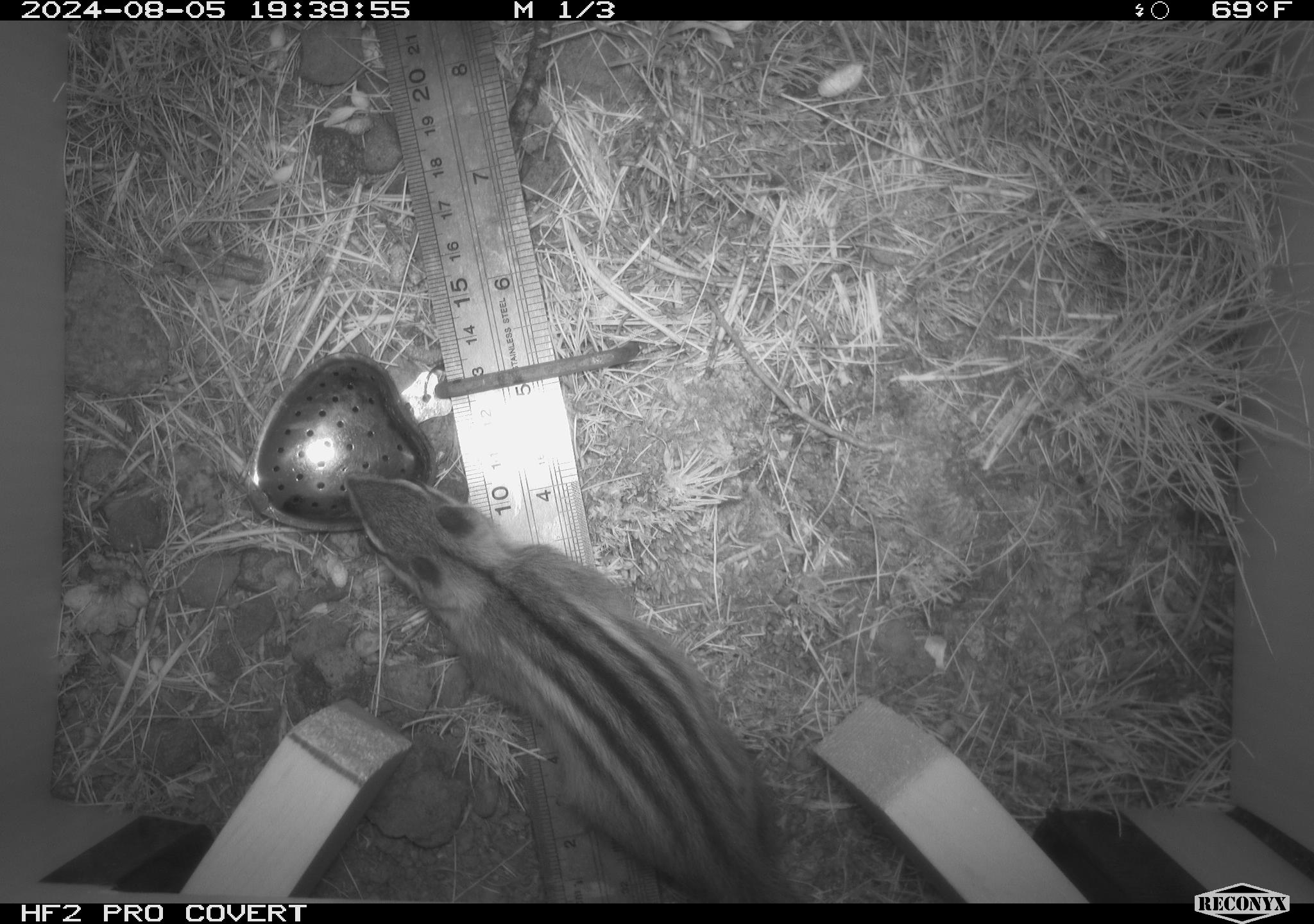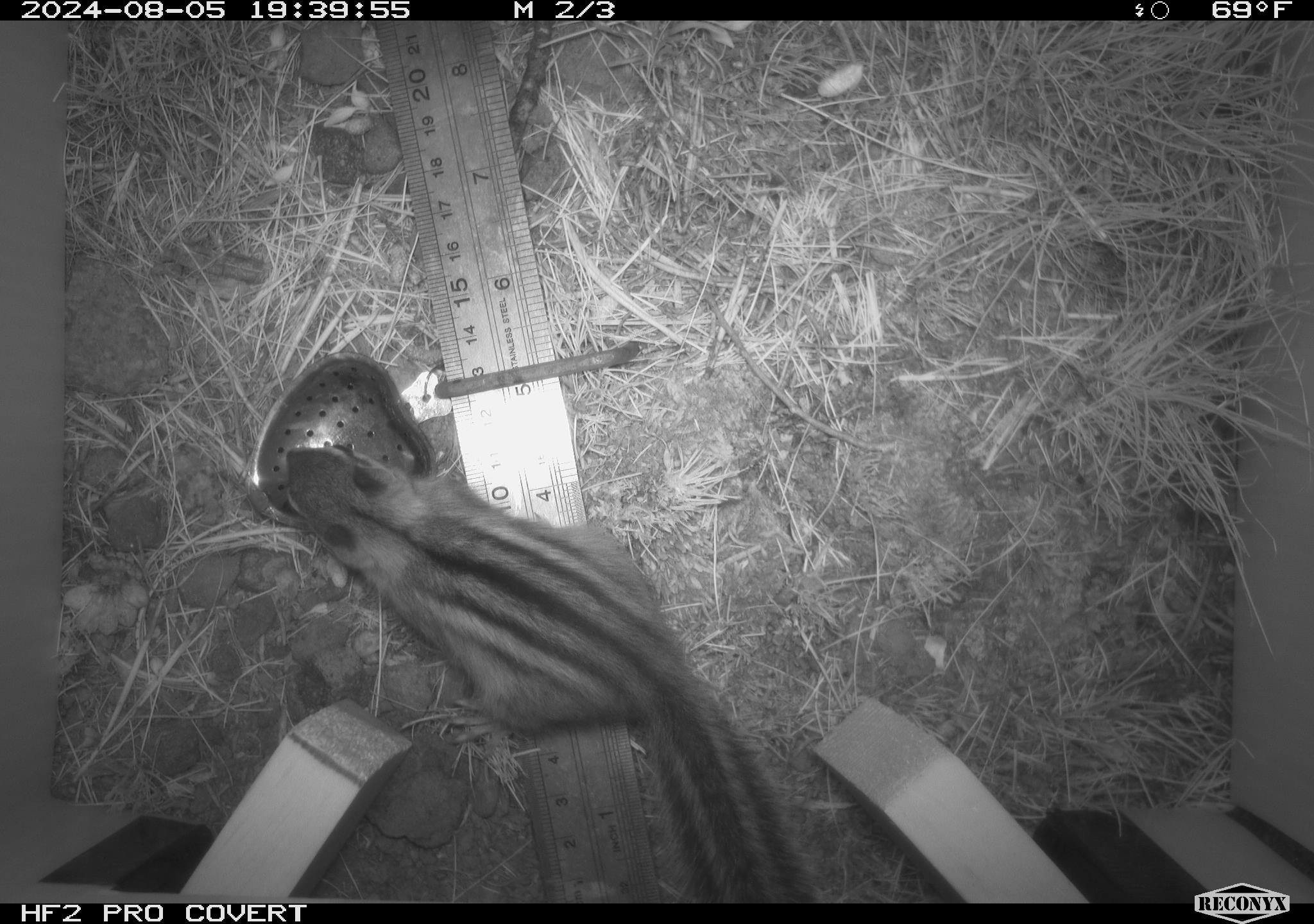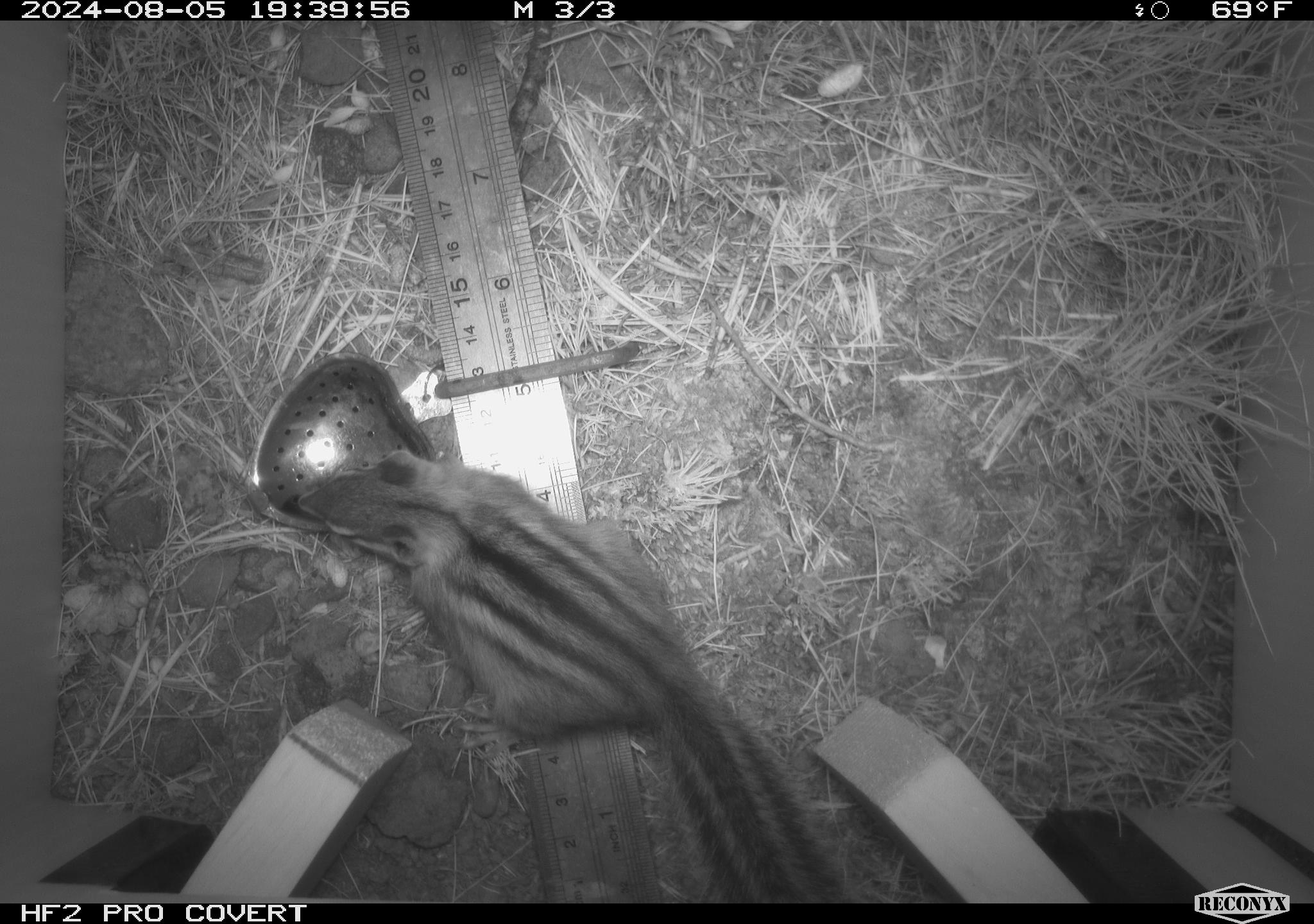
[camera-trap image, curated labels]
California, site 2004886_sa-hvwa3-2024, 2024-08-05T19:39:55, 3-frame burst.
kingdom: Animalia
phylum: Chordata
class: Mammalia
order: Rodentia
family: Sciuridae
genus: Neotamias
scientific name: Neotamias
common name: western chipmunks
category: neotamias species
Neotamias species (western chipmunks) (Neotamias).